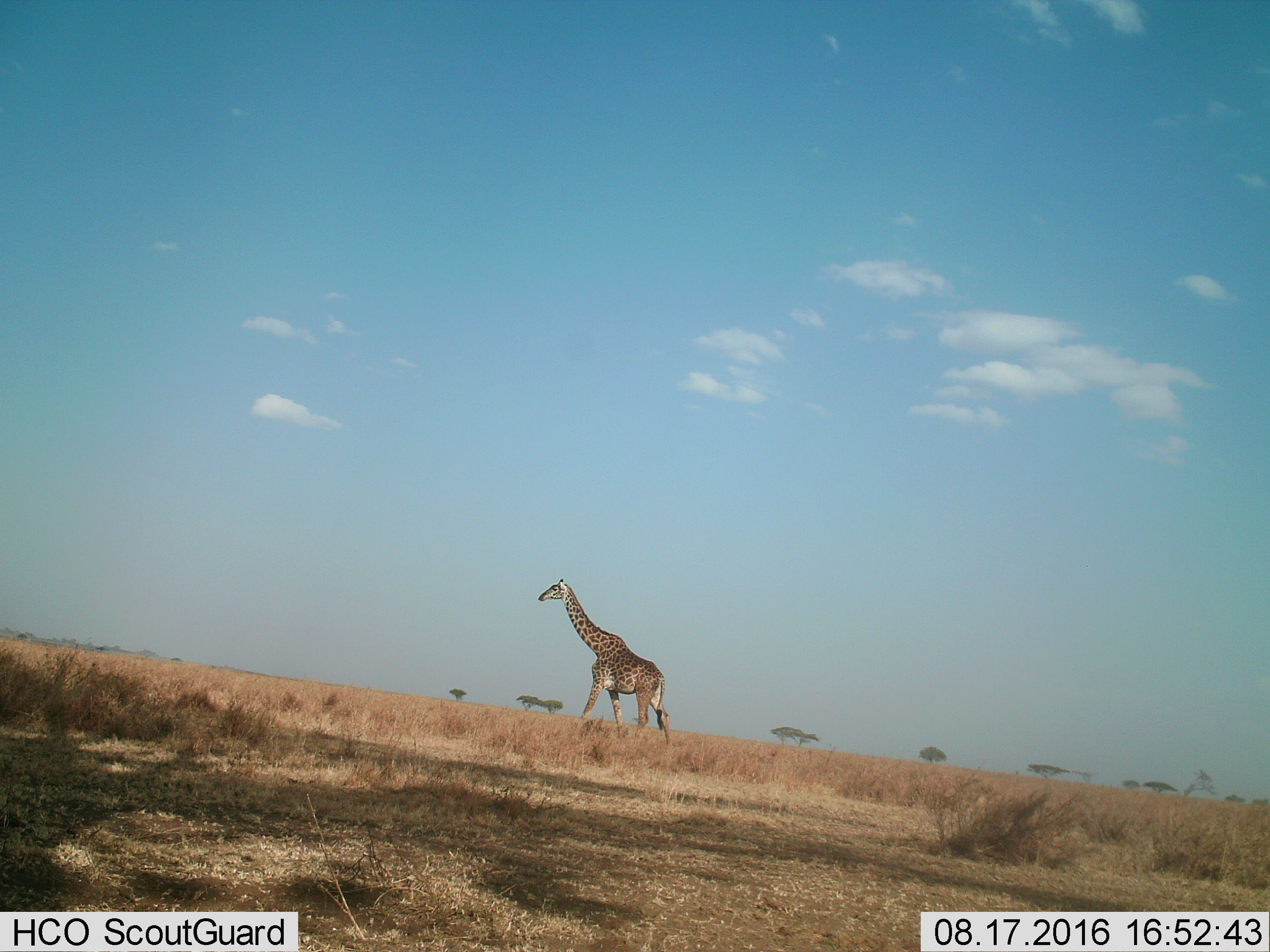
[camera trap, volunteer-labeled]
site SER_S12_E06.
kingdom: Animalia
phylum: Chordata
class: Mammalia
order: Artiodactyla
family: Giraffidae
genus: Giraffa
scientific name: Giraffa camelopardalis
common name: giraffe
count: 1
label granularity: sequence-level